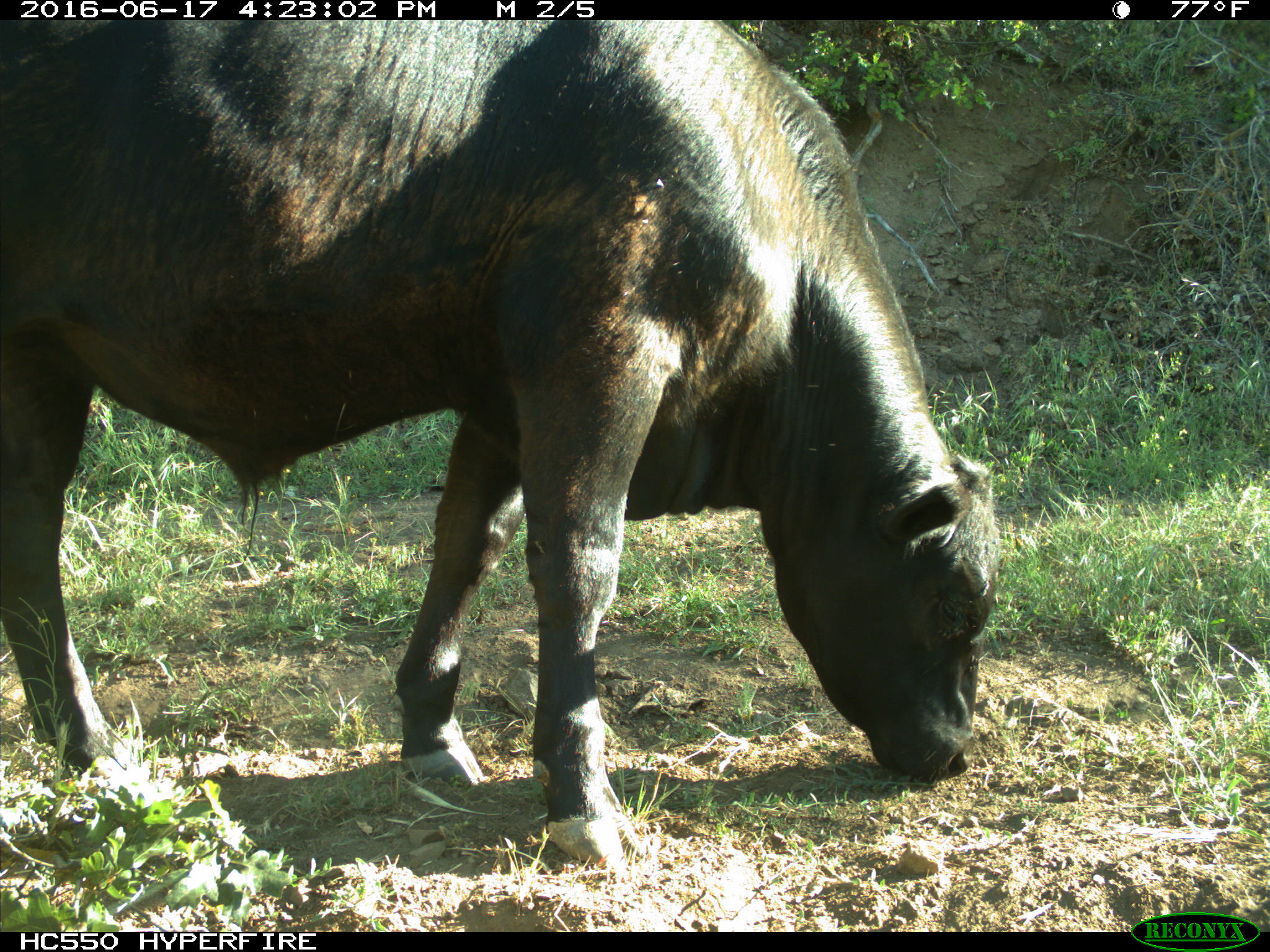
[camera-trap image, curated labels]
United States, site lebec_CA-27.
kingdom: Animalia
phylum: Chordata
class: Mammalia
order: Artiodactyla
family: Bovidae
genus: Bos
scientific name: Bos taurus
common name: domestic cow